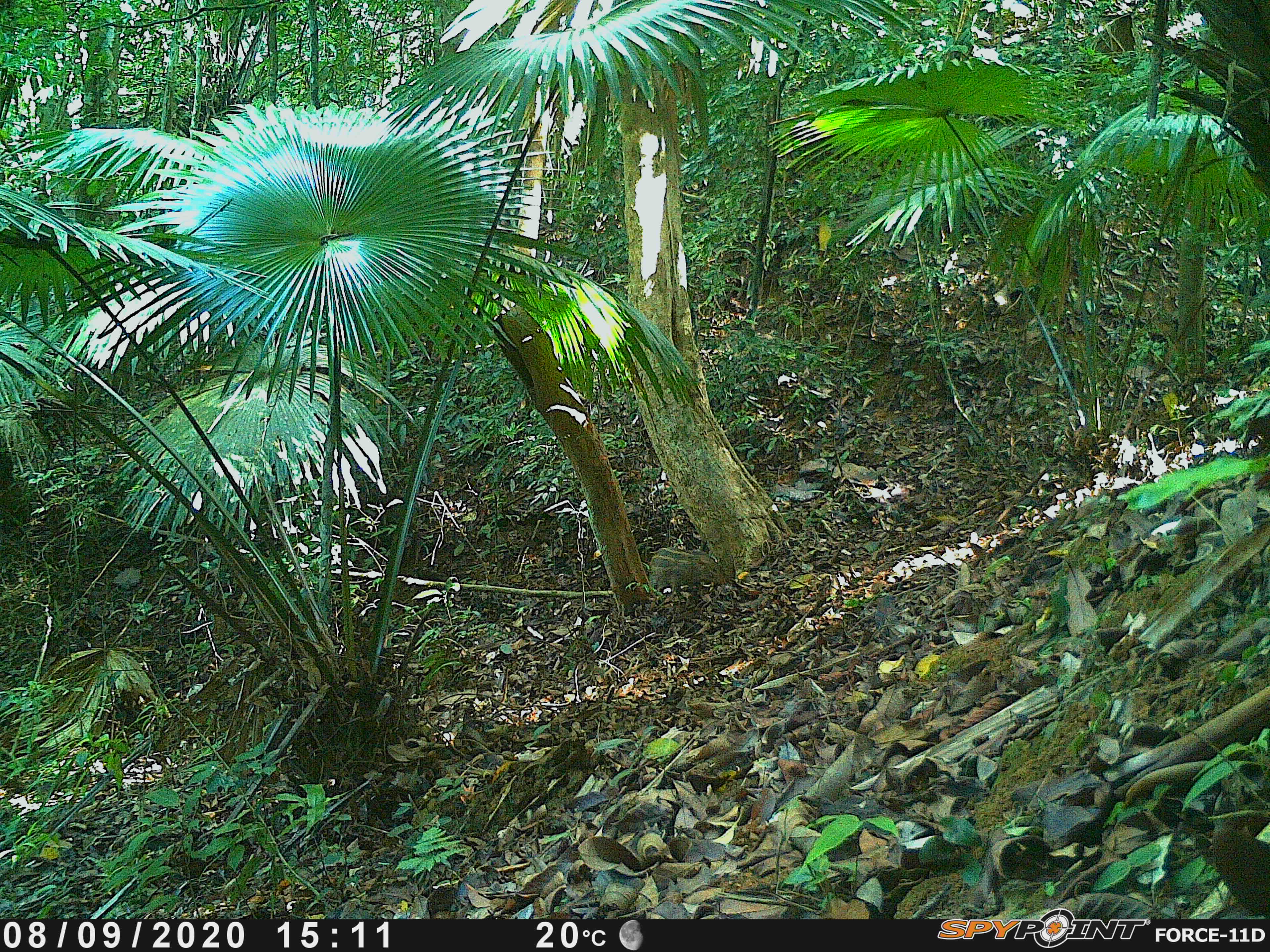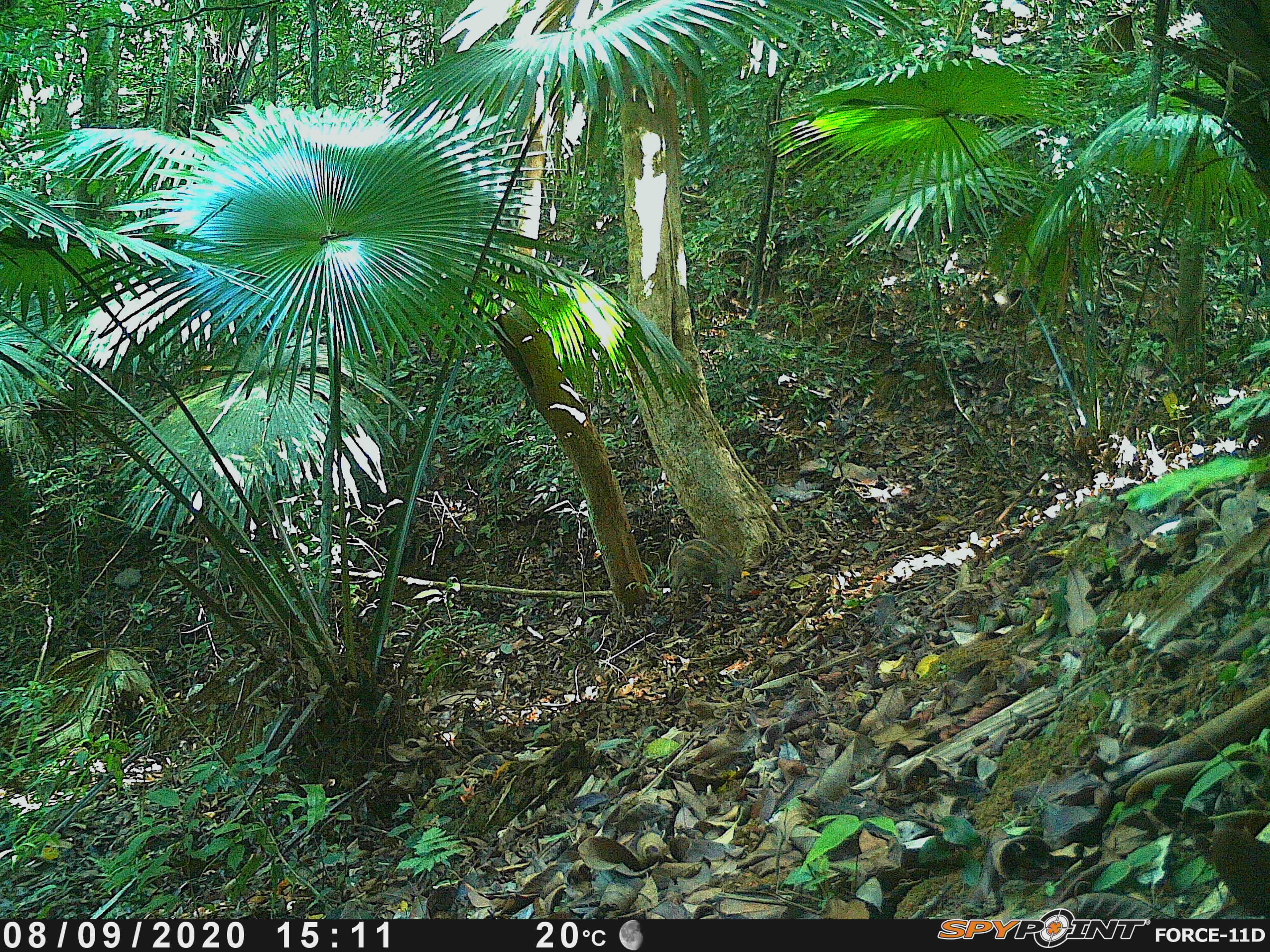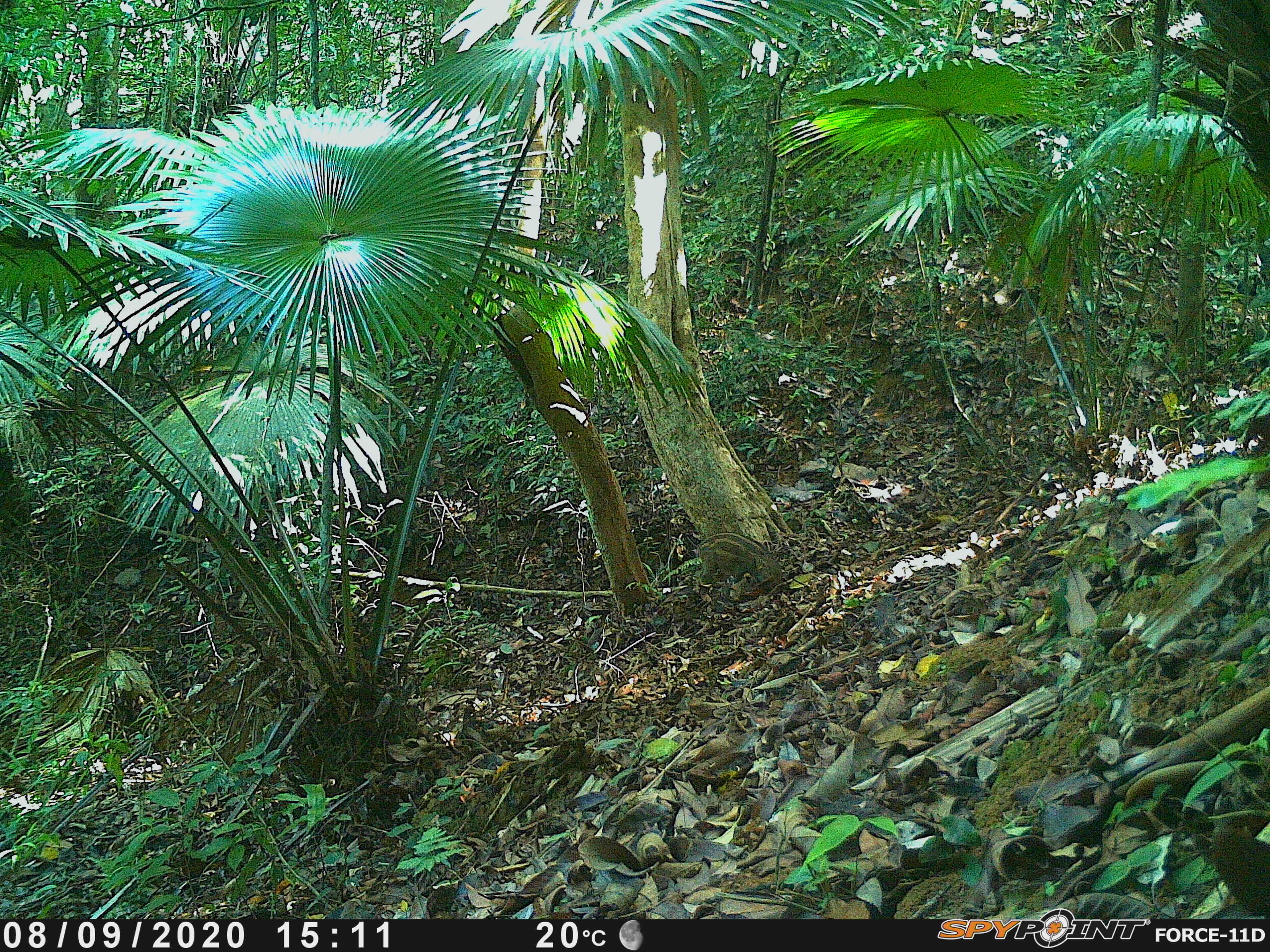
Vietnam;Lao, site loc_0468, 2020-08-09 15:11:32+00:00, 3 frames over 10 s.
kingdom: Animalia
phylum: Chordata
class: Mammalia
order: Artiodactyla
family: Suidae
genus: Sus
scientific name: Sus scrofa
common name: eurasian wild pig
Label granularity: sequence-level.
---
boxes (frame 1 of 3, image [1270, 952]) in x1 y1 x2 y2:
eurasian wild pig: 649 547 725 593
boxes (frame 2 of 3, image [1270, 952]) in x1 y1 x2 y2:
eurasian wild pig: 670 538 740 593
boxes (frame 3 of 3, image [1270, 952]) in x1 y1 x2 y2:
eurasian wild pig: 695 531 780 588